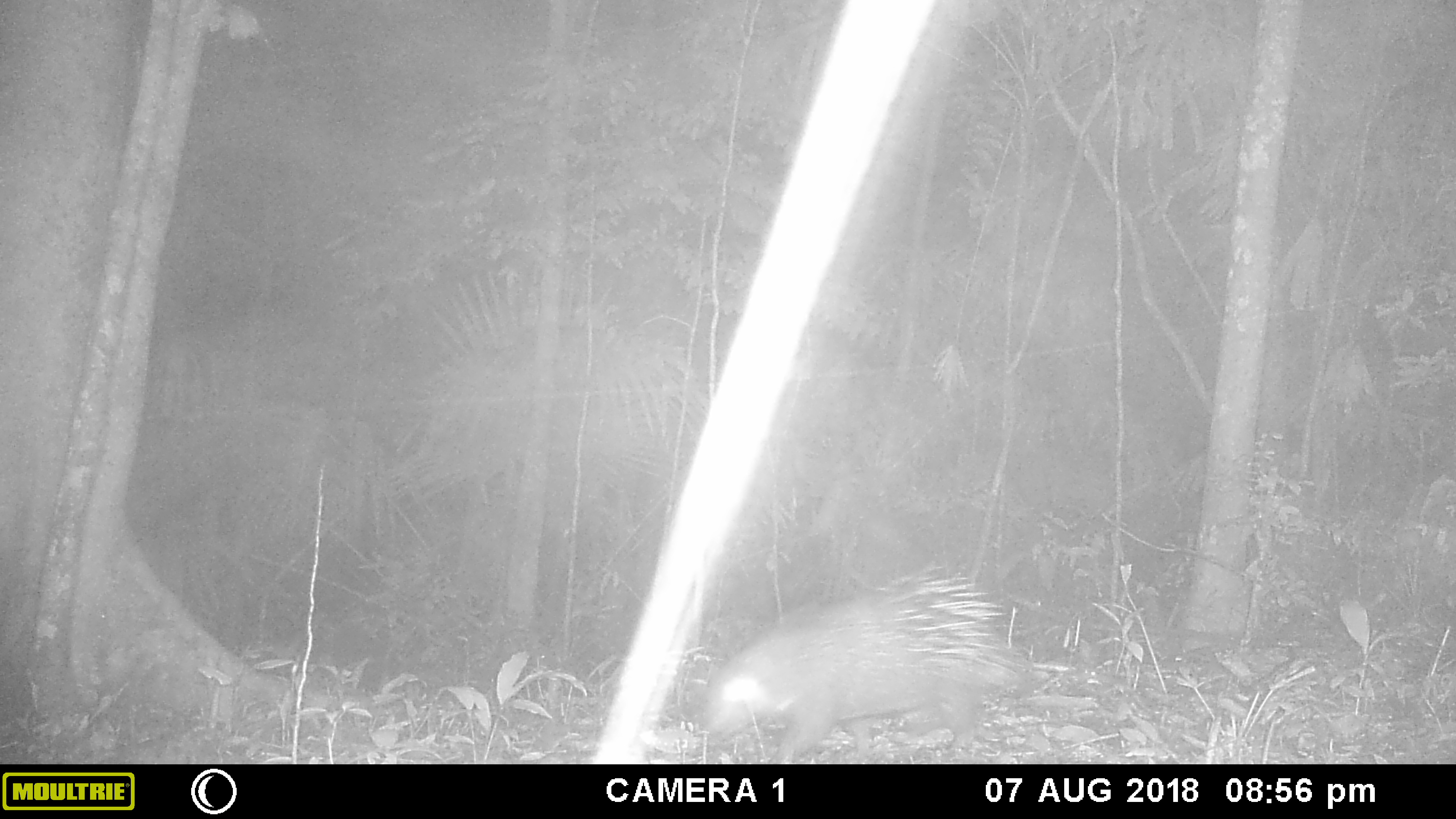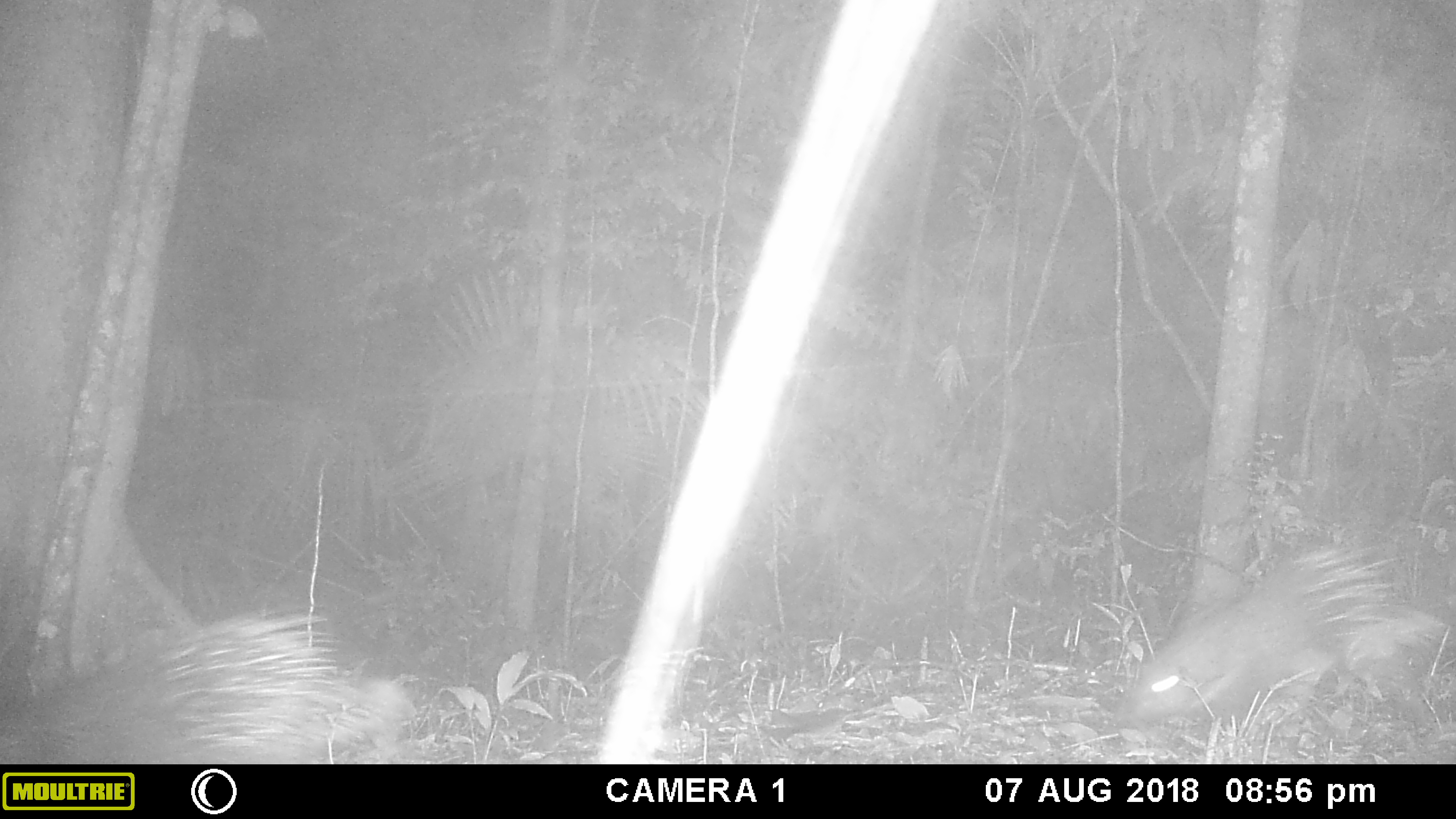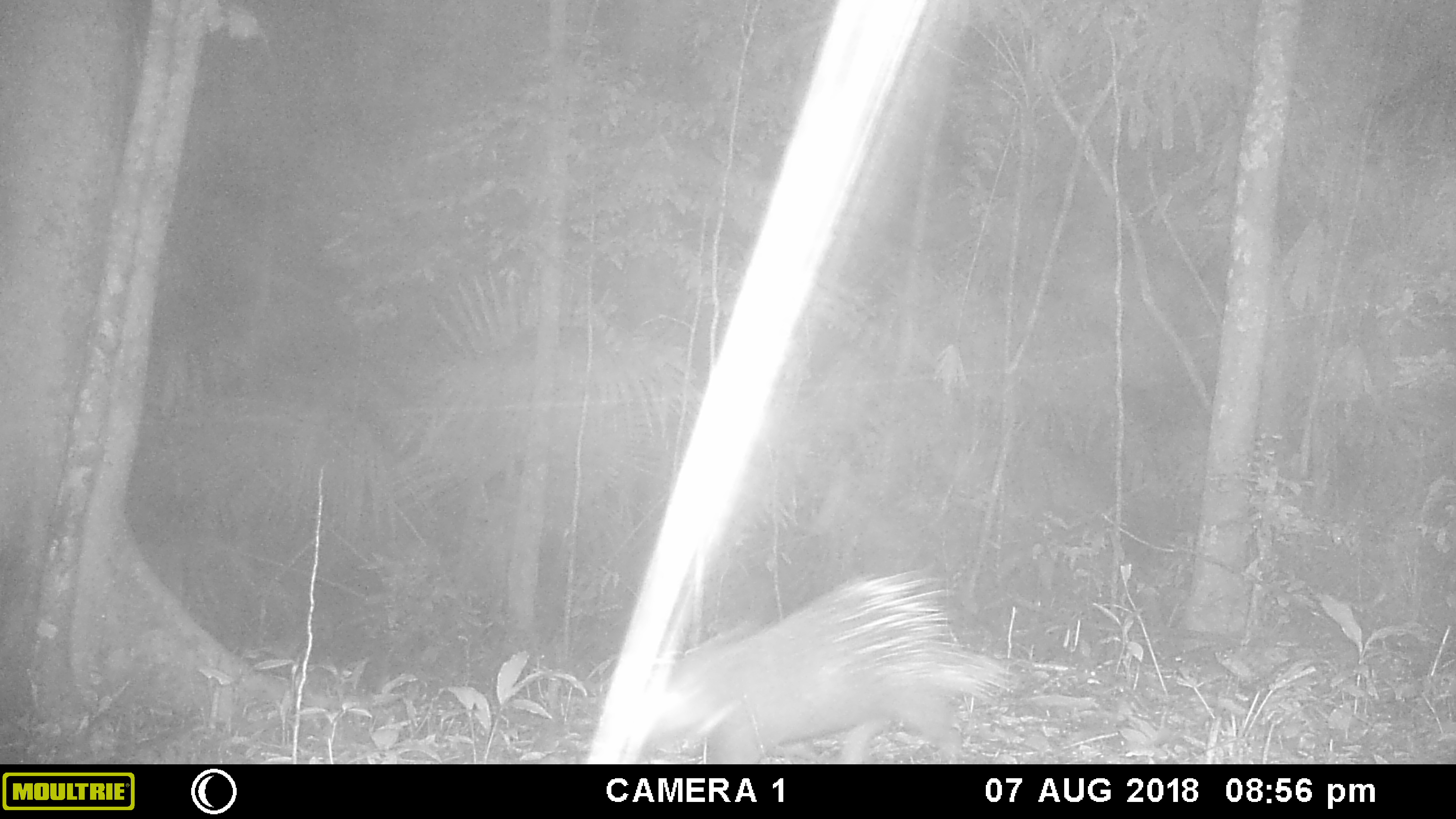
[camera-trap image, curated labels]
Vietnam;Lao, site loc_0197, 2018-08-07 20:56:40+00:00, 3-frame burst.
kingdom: Animalia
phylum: Chordata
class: Mammalia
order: Rodentia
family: Hystricidae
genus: Hystrix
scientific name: Hystrix brachyura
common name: malayan porcupine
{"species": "malayan porcupine (Hystrix brachyura)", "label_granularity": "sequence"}